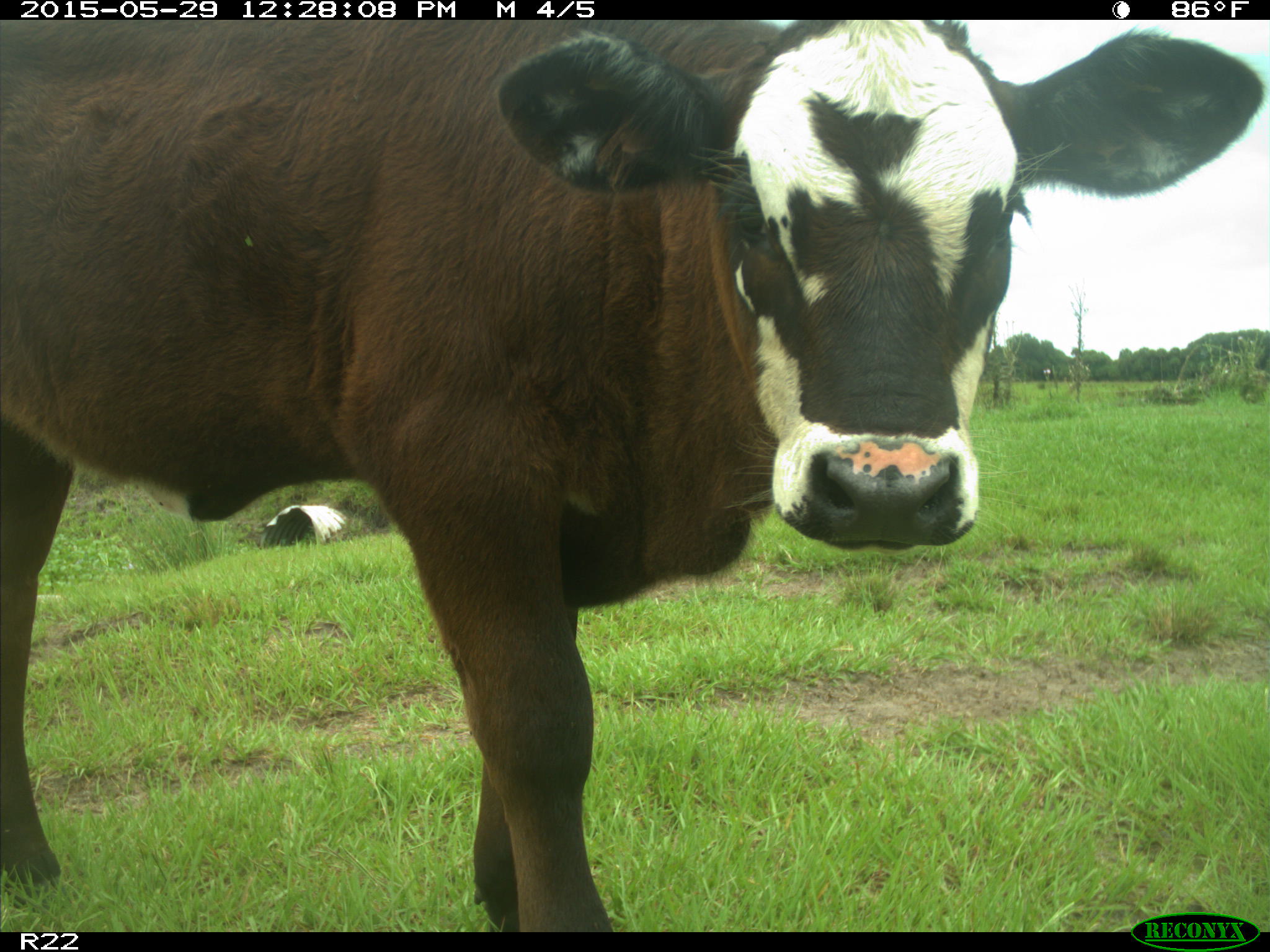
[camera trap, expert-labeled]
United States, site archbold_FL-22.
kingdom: Animalia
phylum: Chordata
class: Mammalia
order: Artiodactyla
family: Bovidae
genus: Bos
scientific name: Bos taurus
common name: domestic cow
Bos taurus (domestic cow).